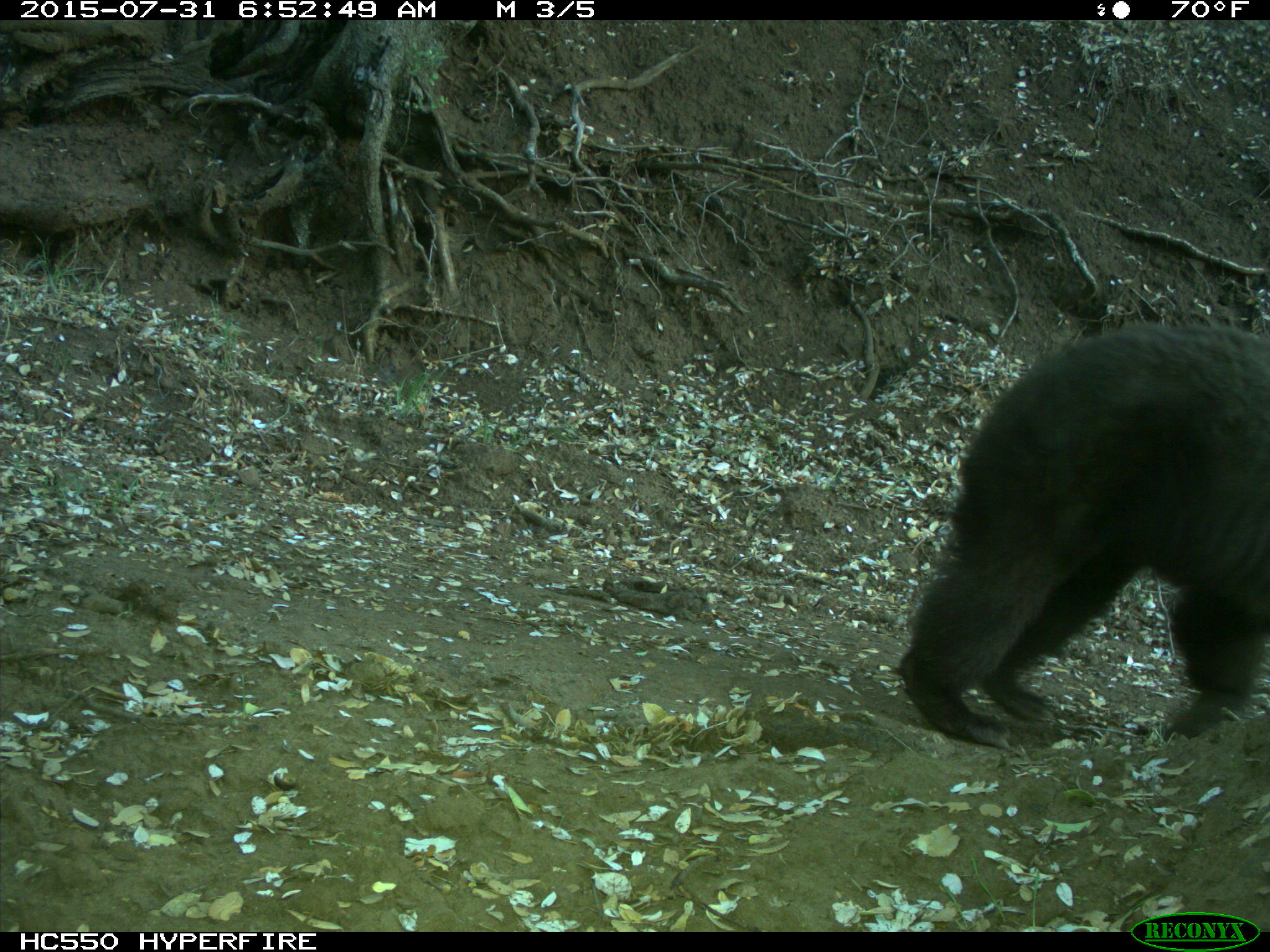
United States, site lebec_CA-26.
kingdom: Animalia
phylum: Chordata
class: Mammalia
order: Carnivora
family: Ursidae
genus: Ursus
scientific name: Ursus americanus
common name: american black bear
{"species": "Ursus americanus (american black bear)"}